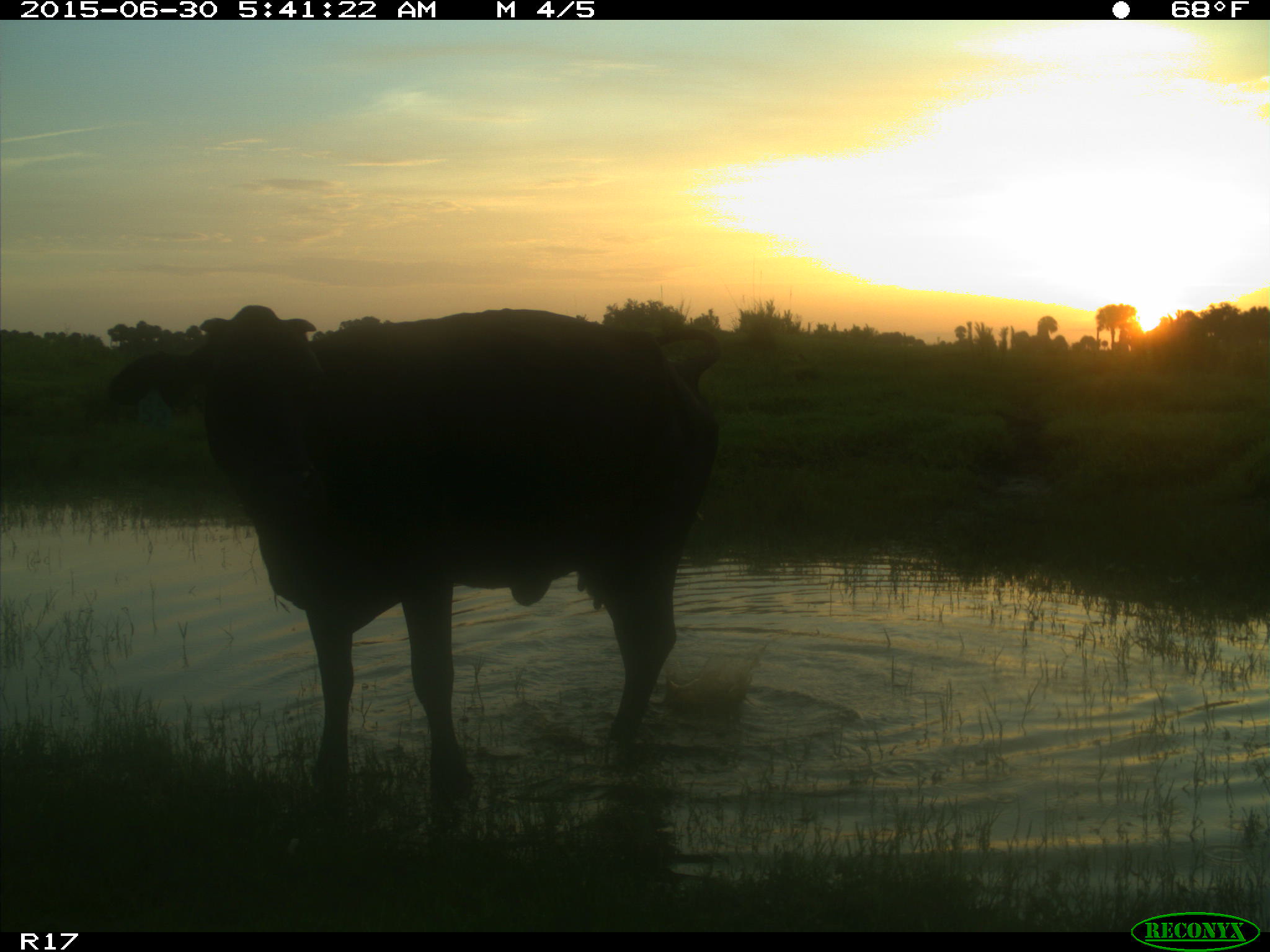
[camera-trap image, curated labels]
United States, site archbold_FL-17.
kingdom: Animalia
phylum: Chordata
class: Mammalia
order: Artiodactyla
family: Bovidae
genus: Bos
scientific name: Bos taurus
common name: domestic cow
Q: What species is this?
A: Bos taurus (domestic cow).